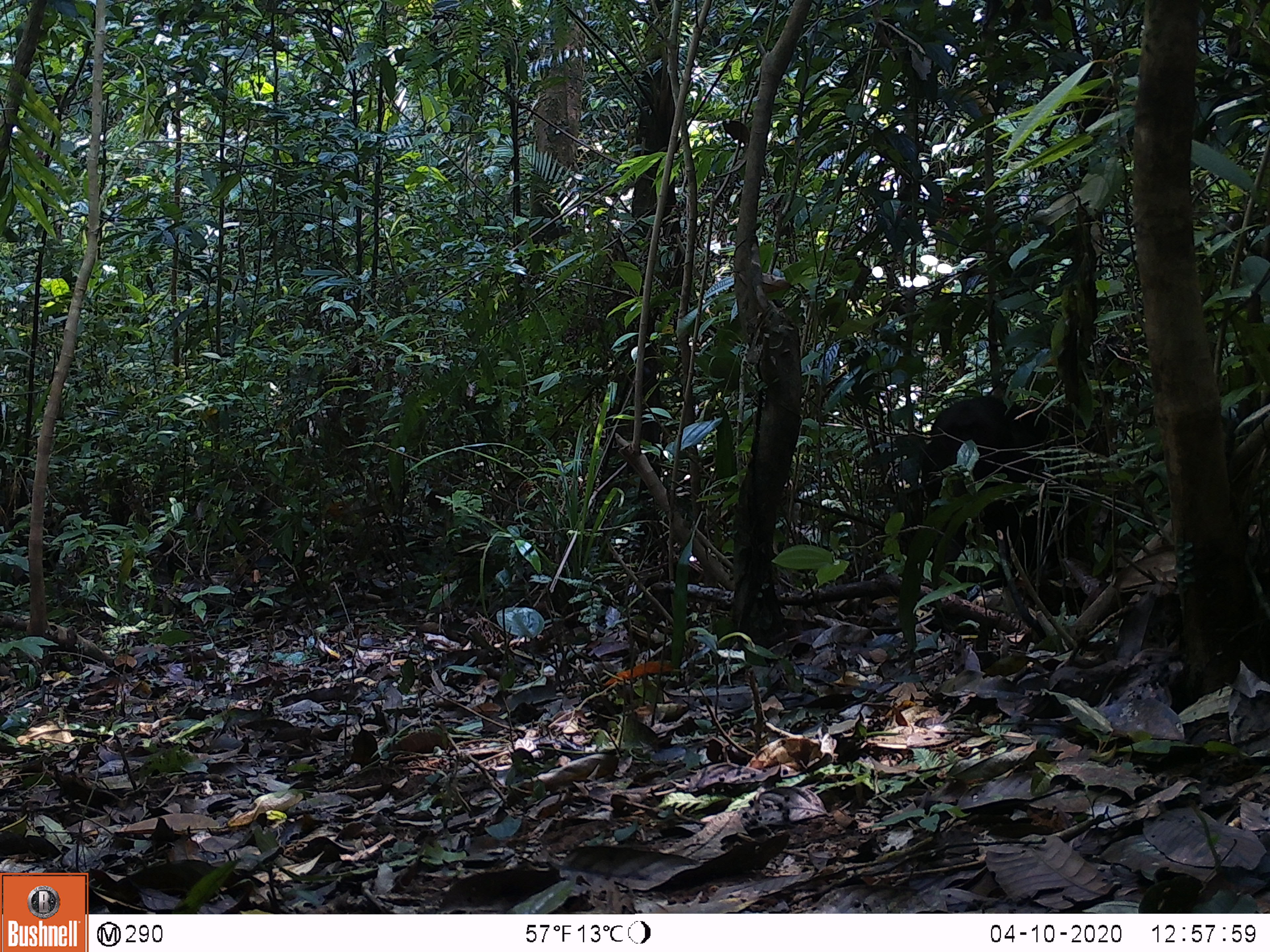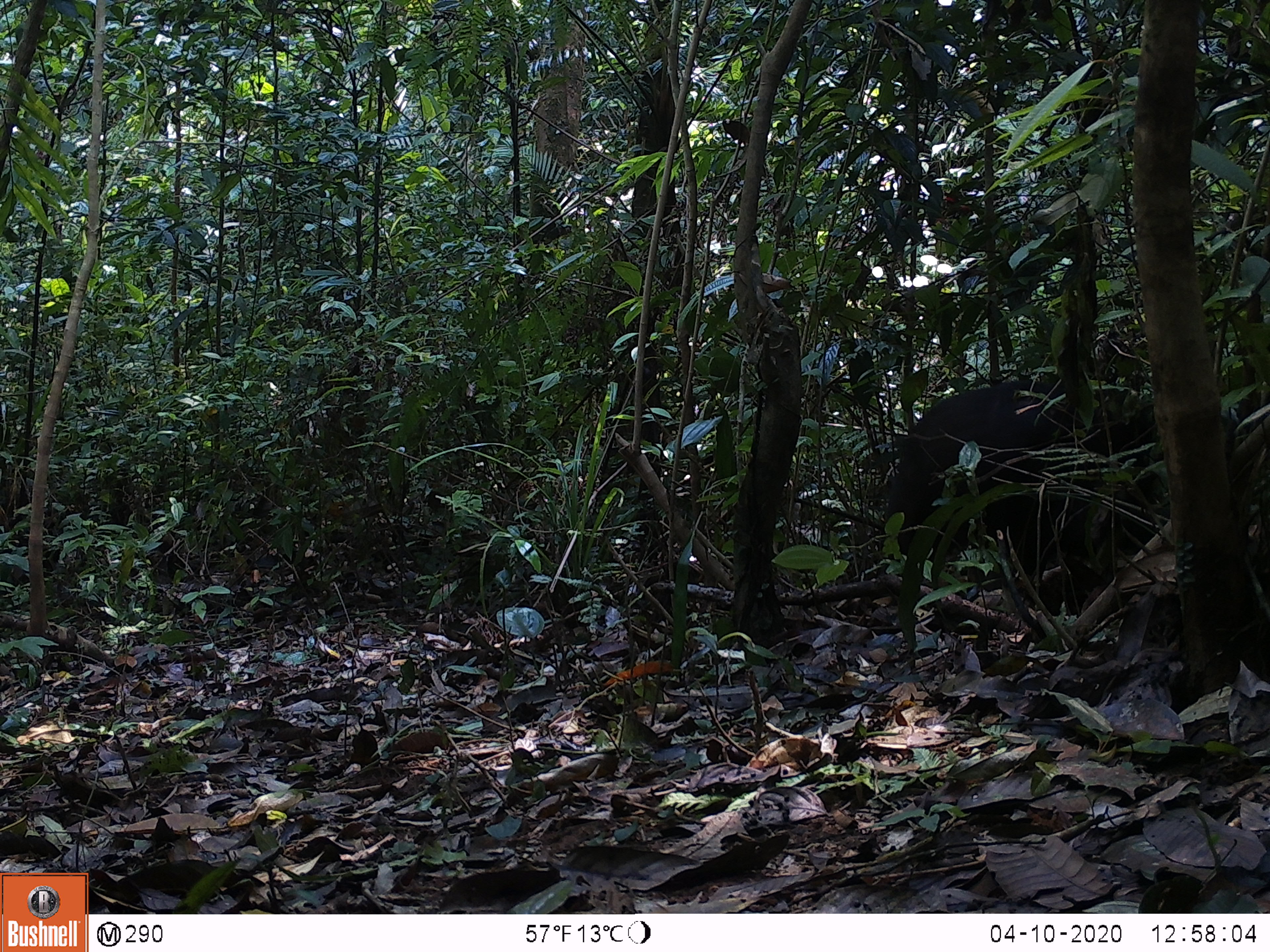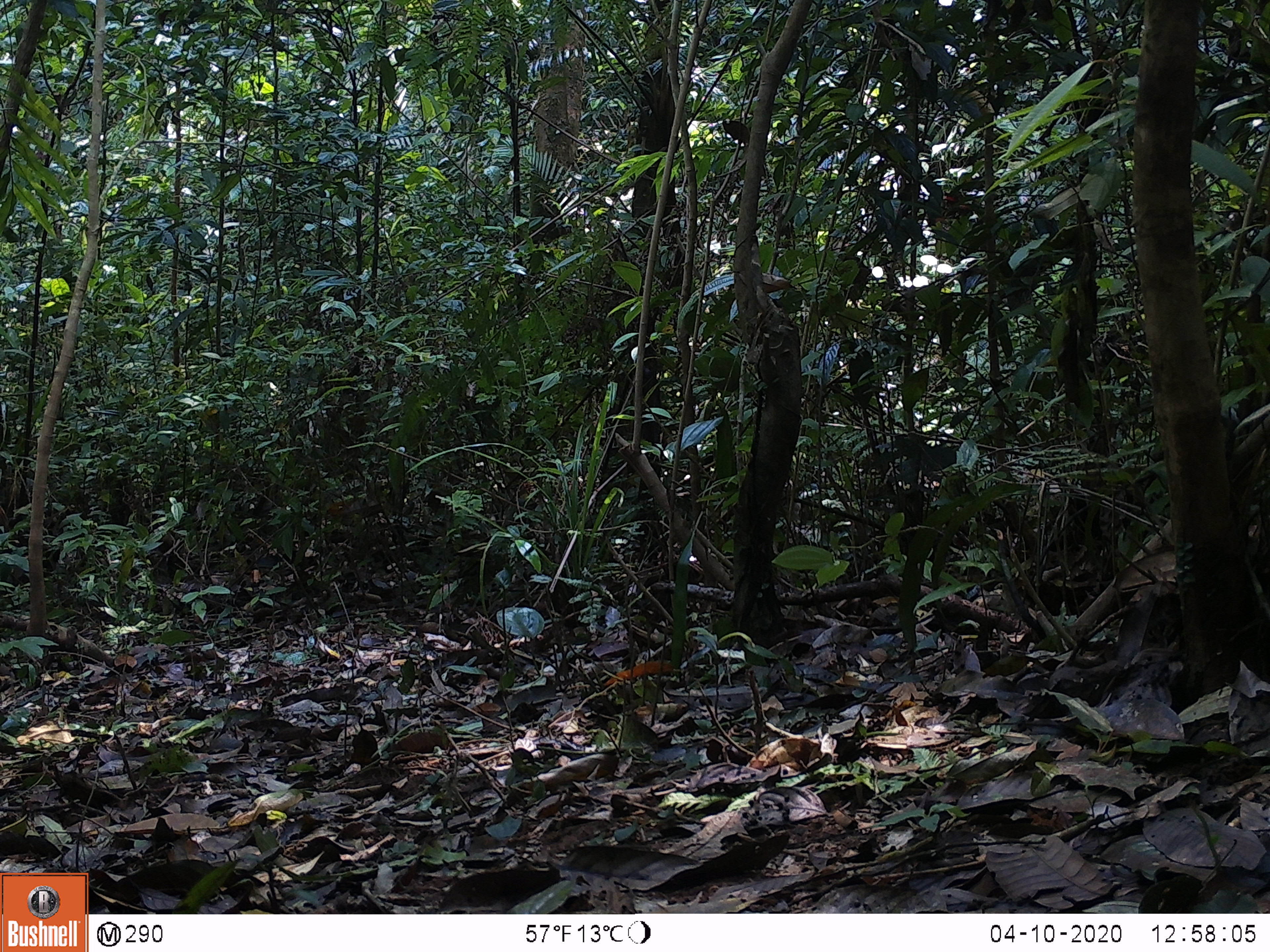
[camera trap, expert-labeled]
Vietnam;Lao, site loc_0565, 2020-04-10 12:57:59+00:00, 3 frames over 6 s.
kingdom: Animalia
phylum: Chordata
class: Mammalia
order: Primates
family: Cercopithecidae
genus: Macaca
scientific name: Macaca arctoides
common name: stump-tailed macaque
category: stump tailed macaque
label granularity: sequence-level